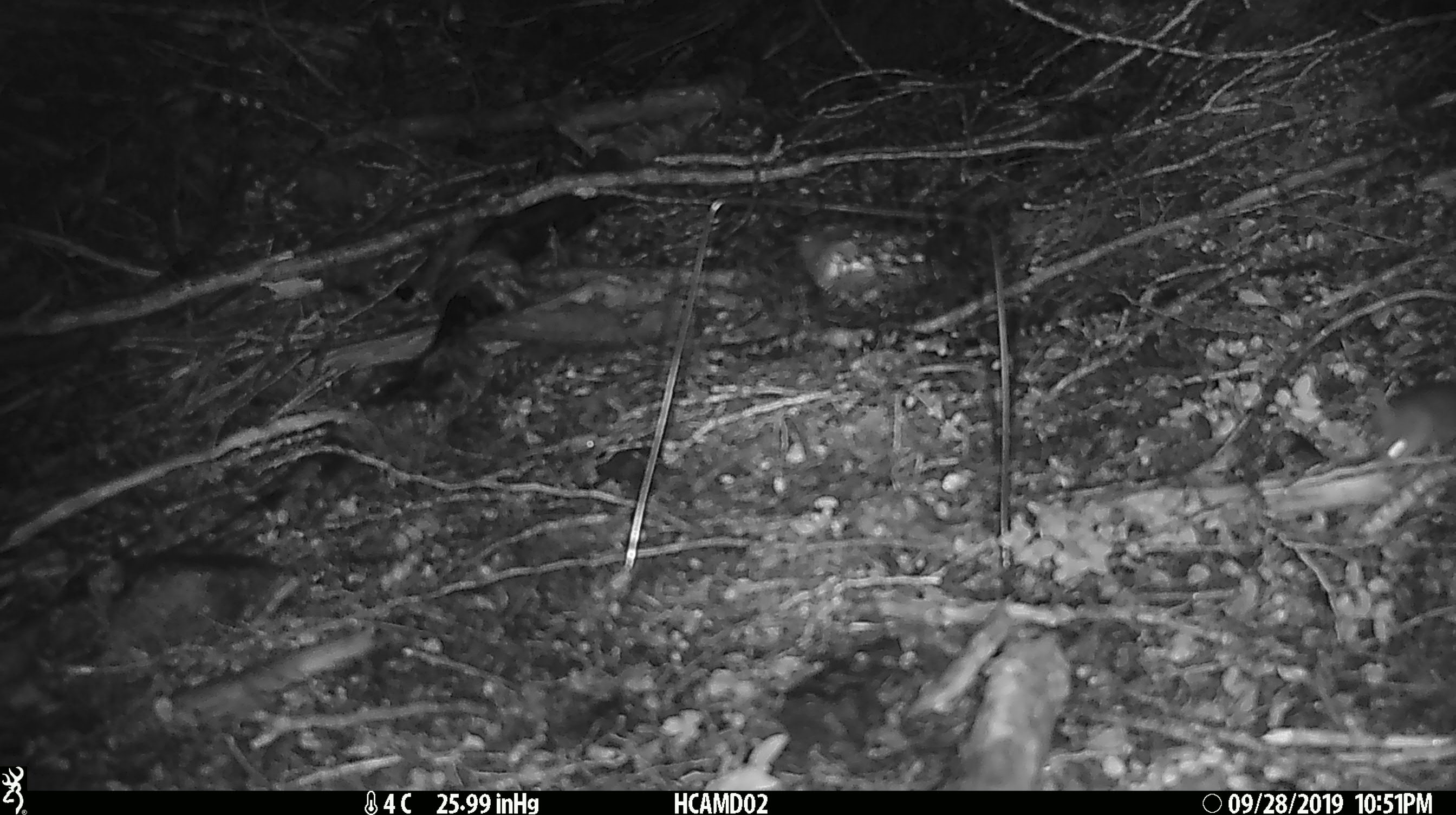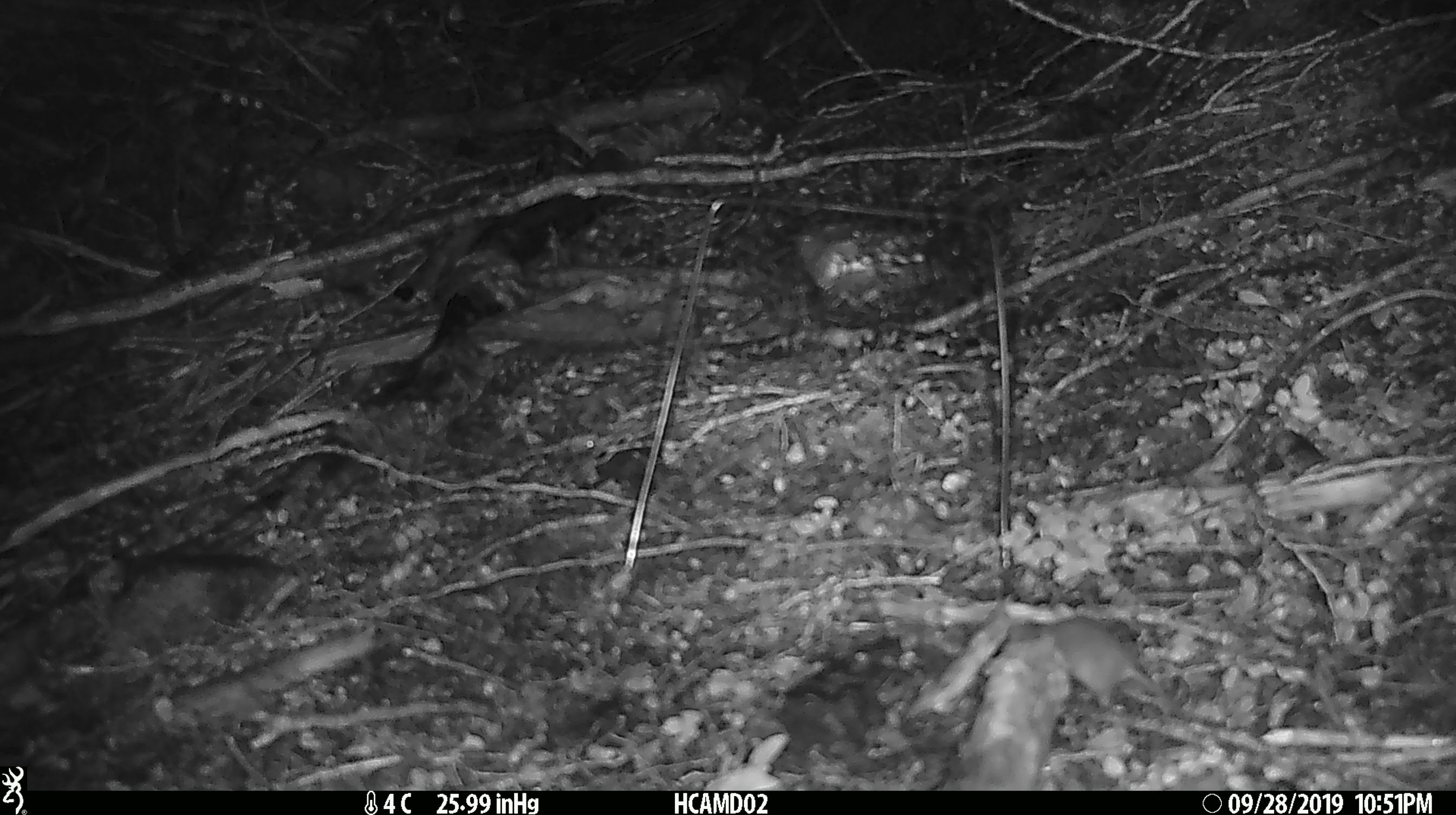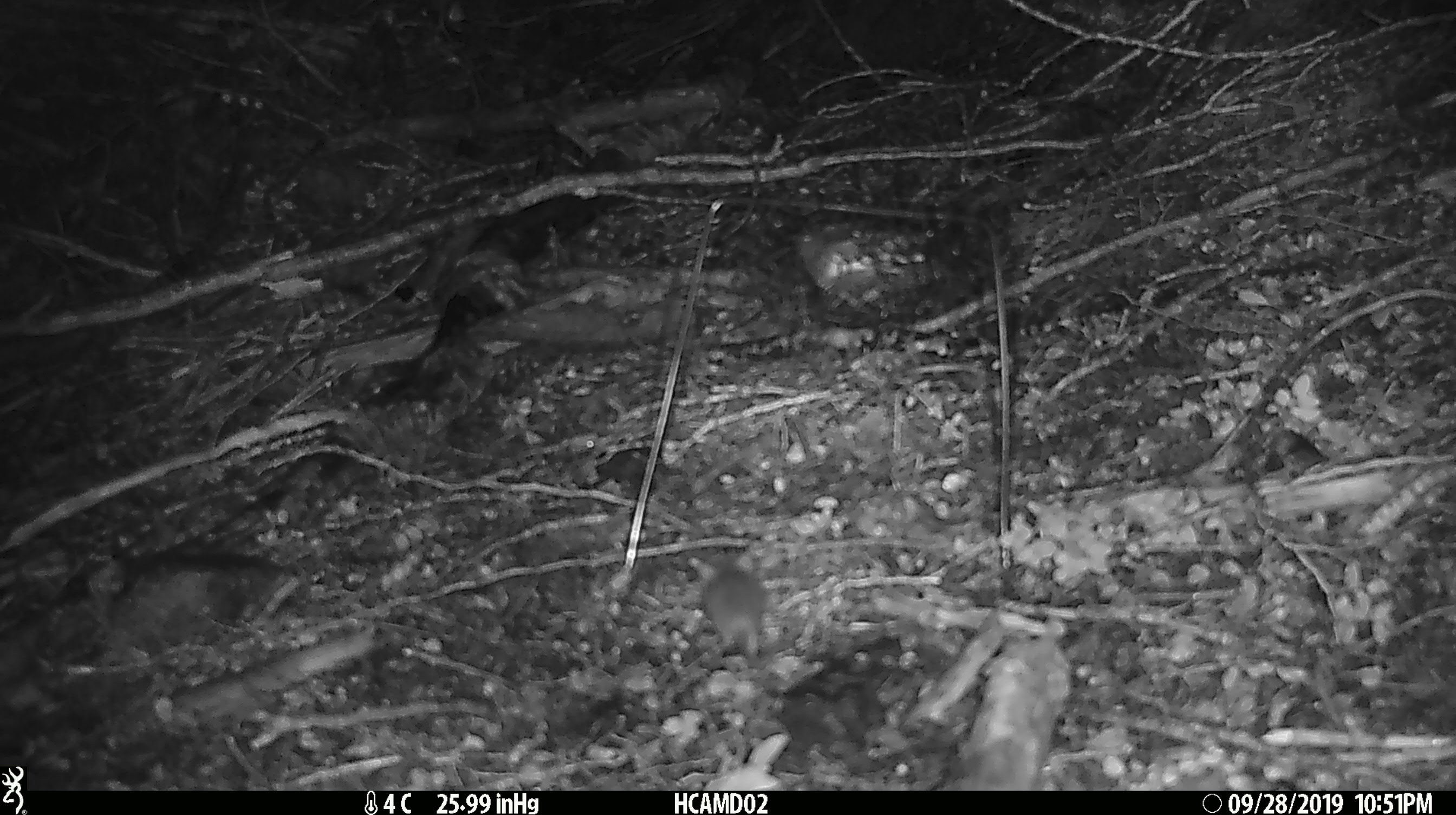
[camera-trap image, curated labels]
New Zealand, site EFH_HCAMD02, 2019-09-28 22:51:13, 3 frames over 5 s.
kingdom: Animalia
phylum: Chordata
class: Mammalia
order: Rodentia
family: Muridae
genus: Mus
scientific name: Mus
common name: mouse